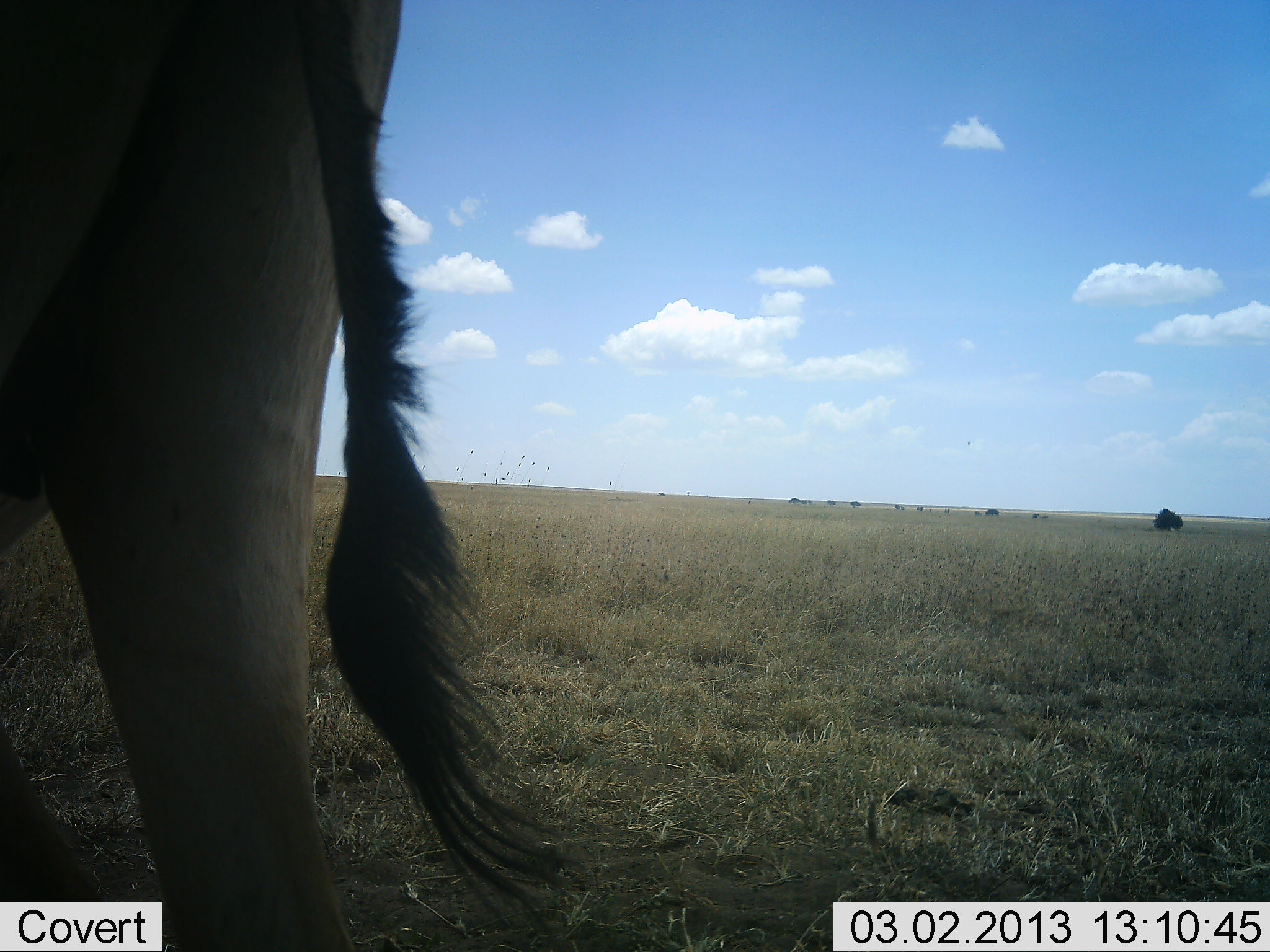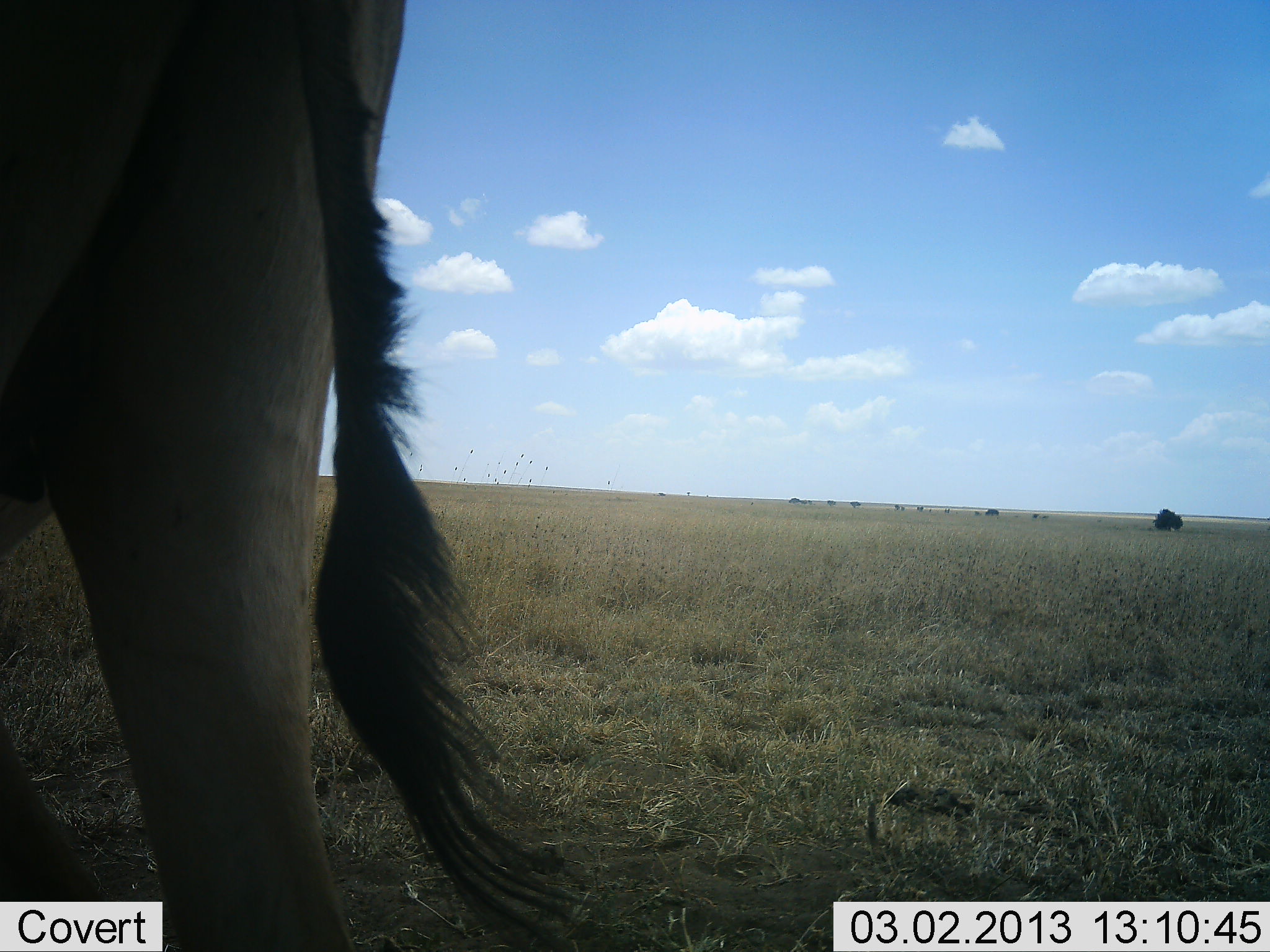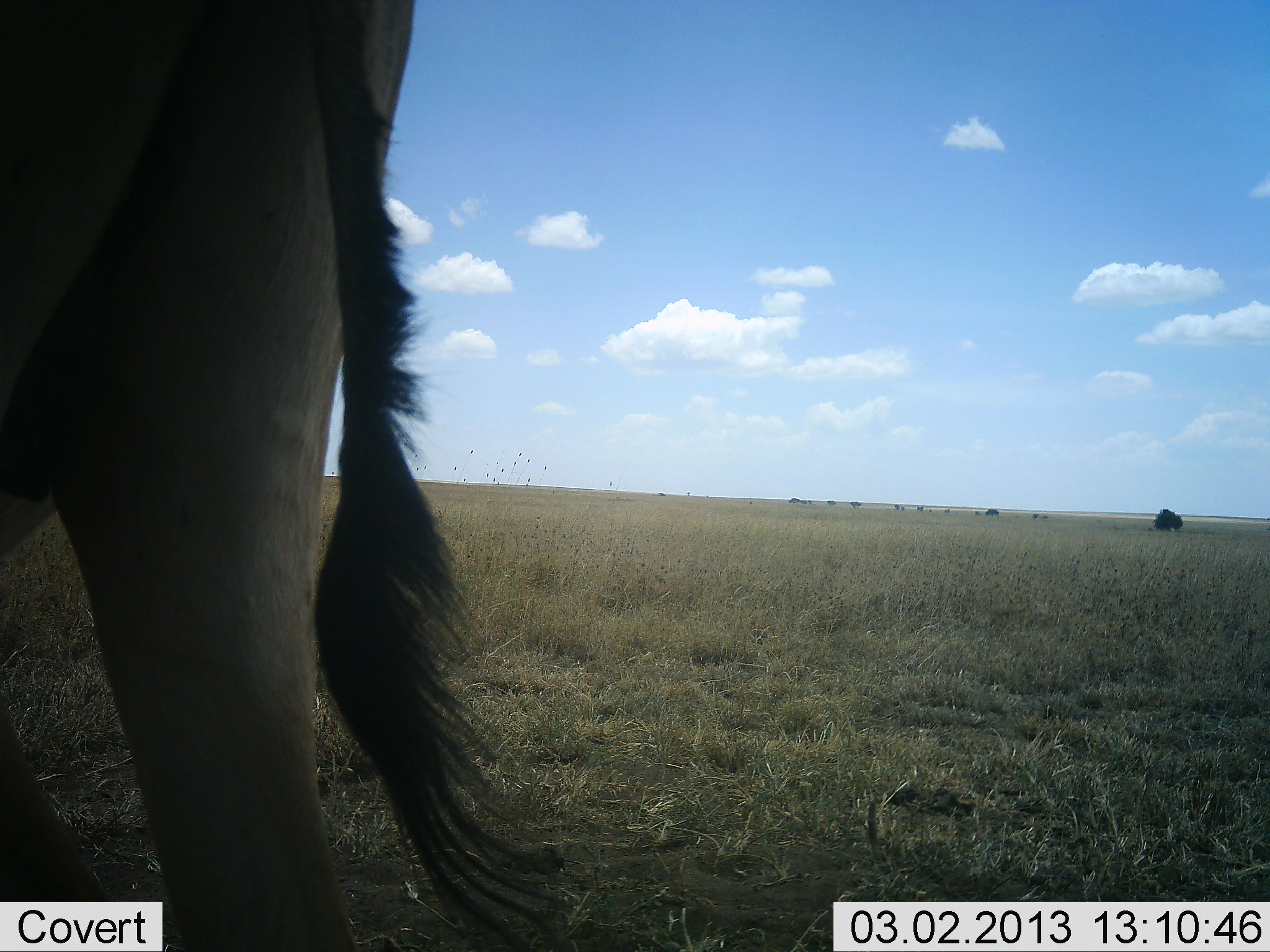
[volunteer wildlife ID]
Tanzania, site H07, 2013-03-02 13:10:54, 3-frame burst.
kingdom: Animalia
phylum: Chordata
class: Mammalia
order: Artiodactyla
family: Bovidae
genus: Alcelaphus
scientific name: Alcelaphus buselaphus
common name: hartebeest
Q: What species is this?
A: Hartebeest (Alcelaphus buselaphus).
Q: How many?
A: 1.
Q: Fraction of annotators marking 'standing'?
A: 88%.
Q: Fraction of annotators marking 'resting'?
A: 0%.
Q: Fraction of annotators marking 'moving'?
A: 12%.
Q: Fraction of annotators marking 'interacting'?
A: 0%.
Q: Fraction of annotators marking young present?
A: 0%.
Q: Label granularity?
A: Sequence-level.